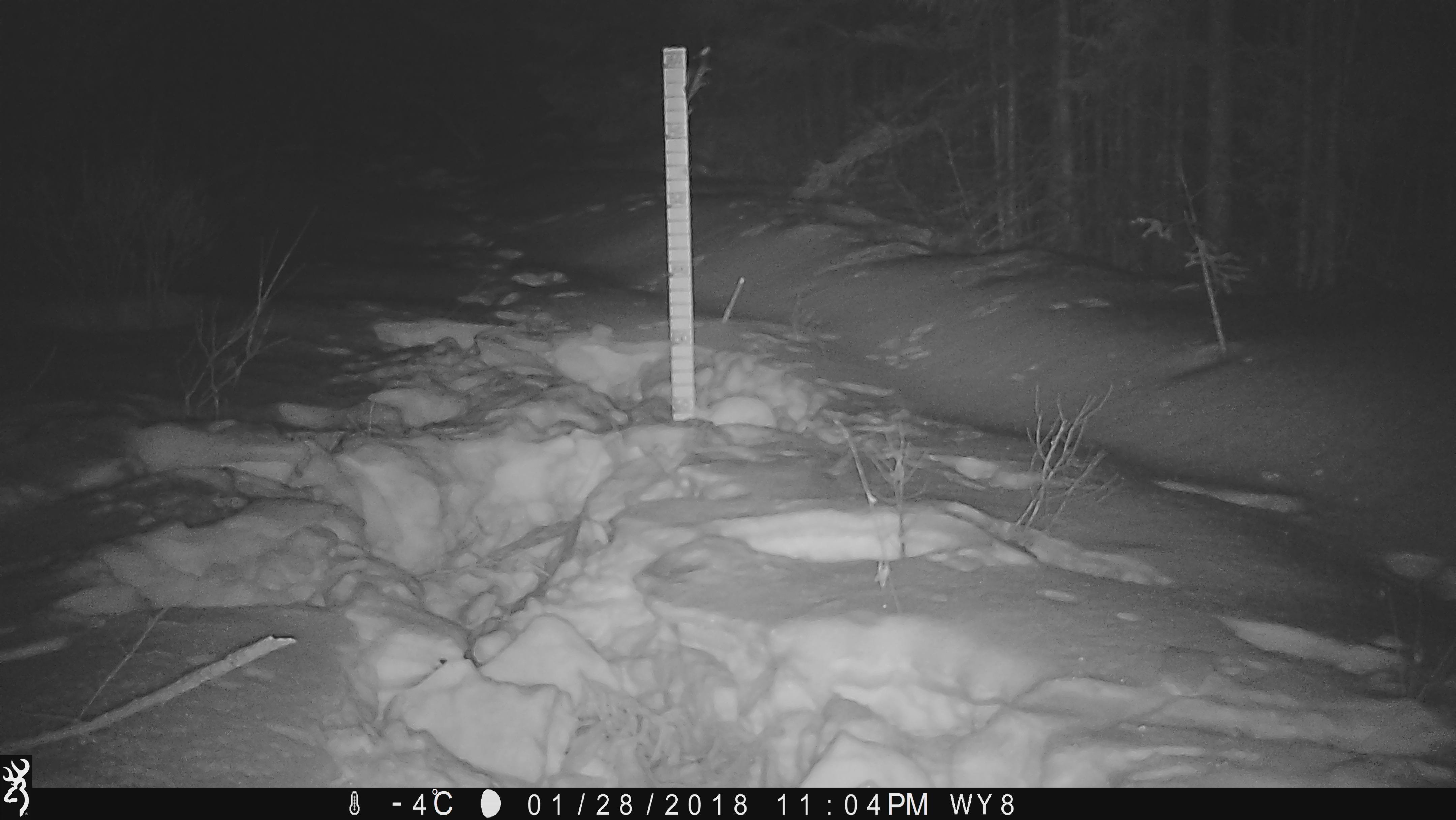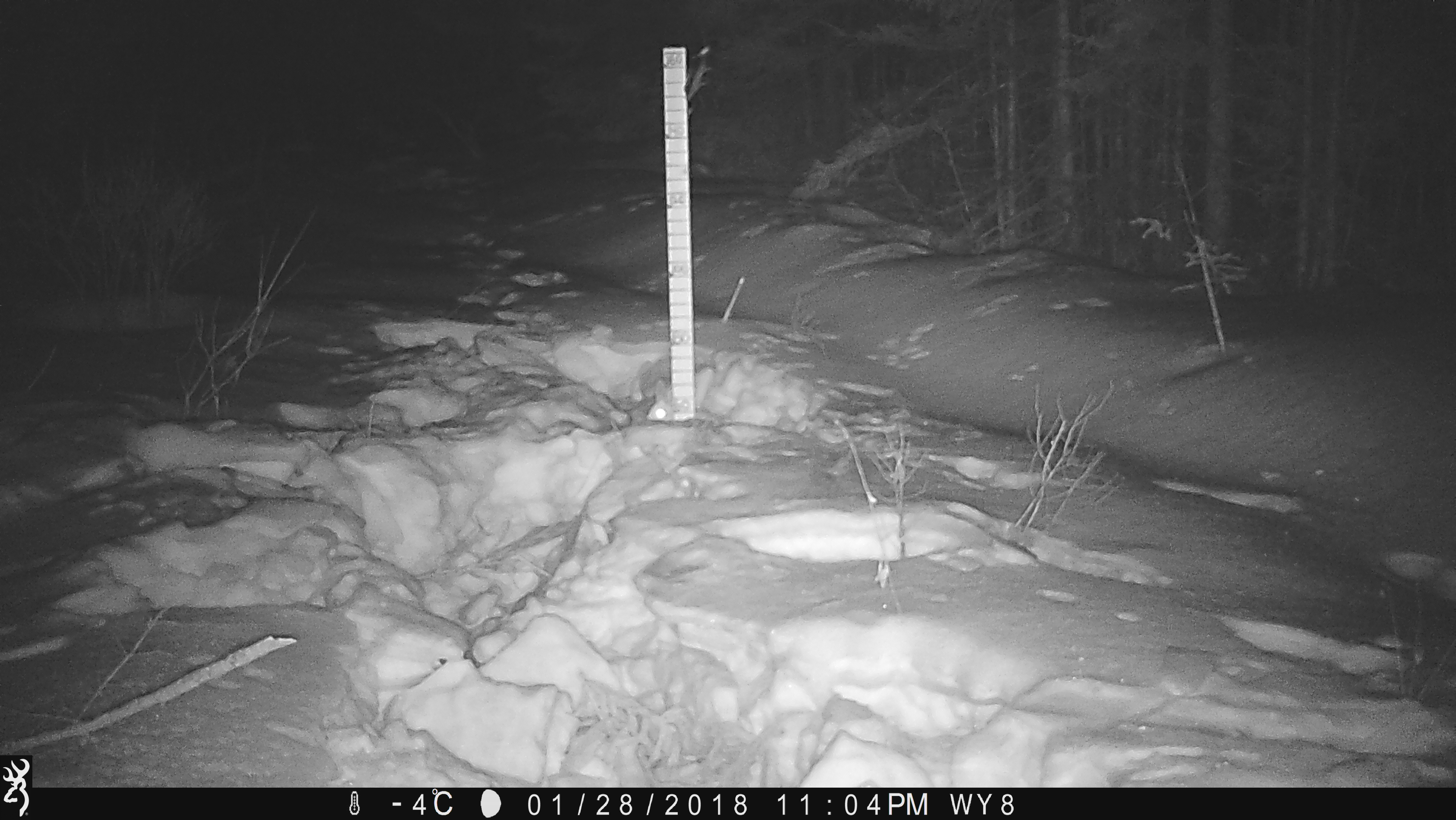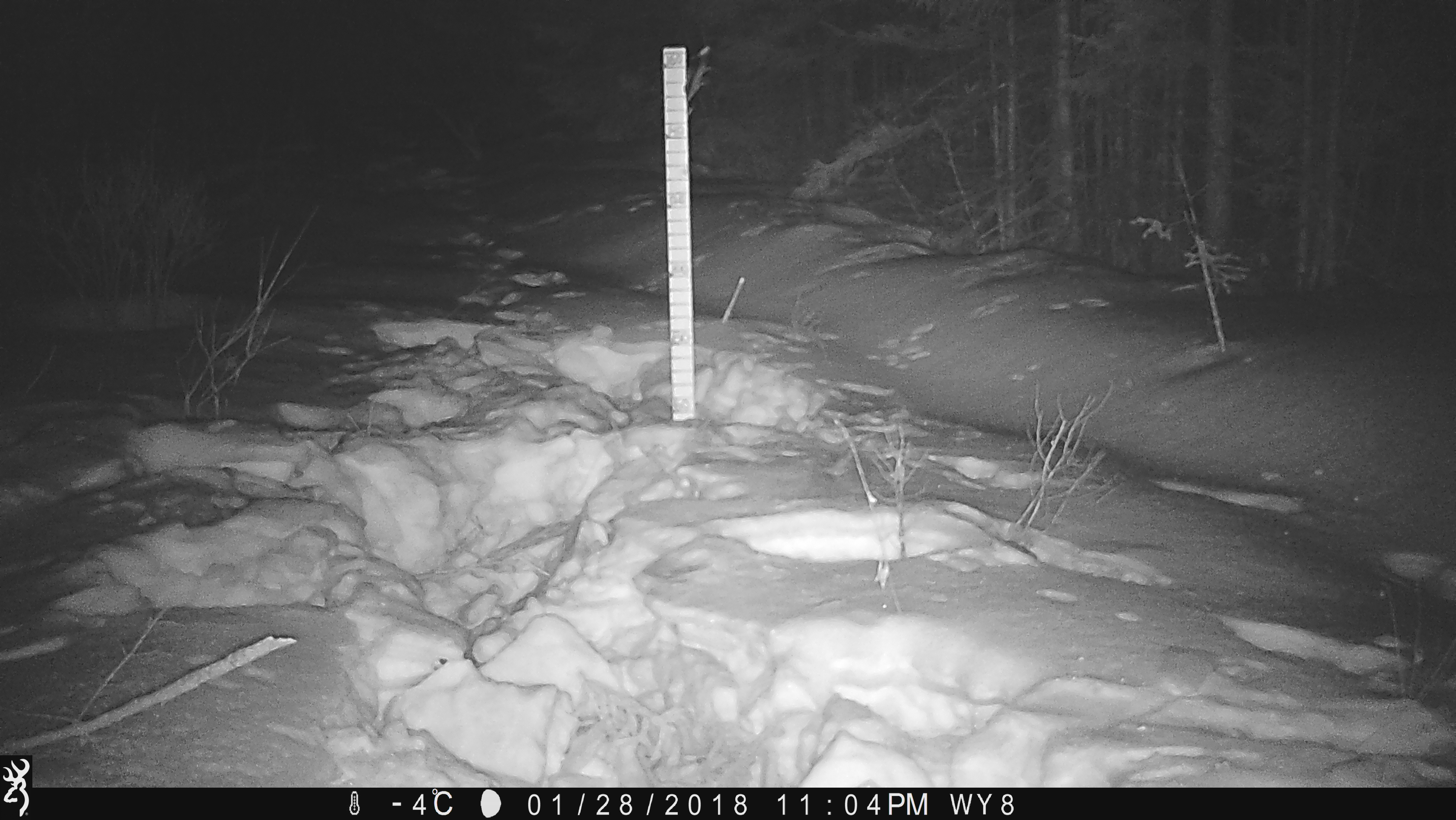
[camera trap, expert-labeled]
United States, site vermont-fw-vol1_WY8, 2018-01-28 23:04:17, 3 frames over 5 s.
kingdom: Animalia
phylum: Chordata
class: Mammalia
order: Lagomorpha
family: Leporidae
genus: Lepus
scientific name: Lepus americanus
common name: snowshoe hare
Snowshoe hare (Lepus americanus).